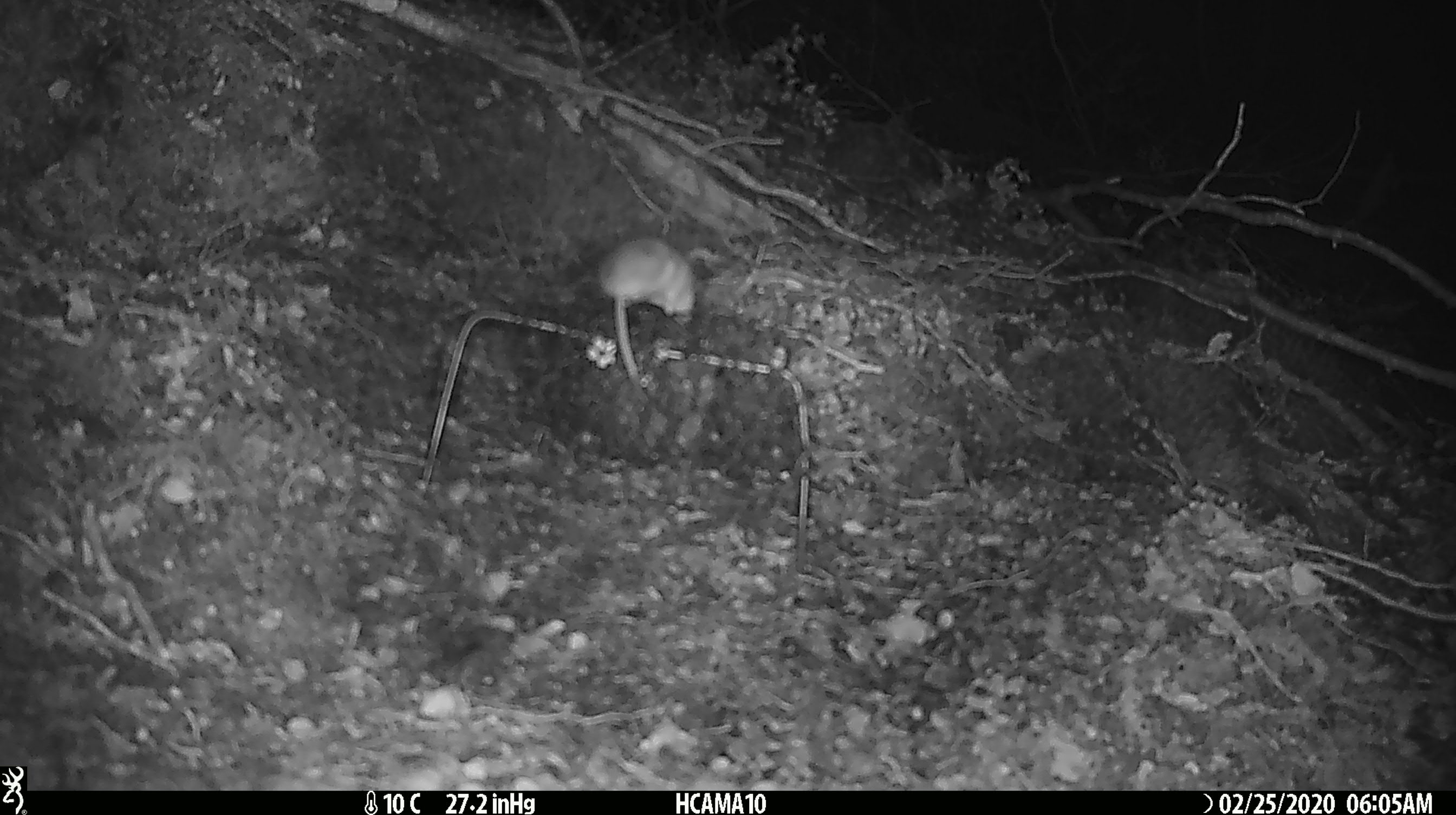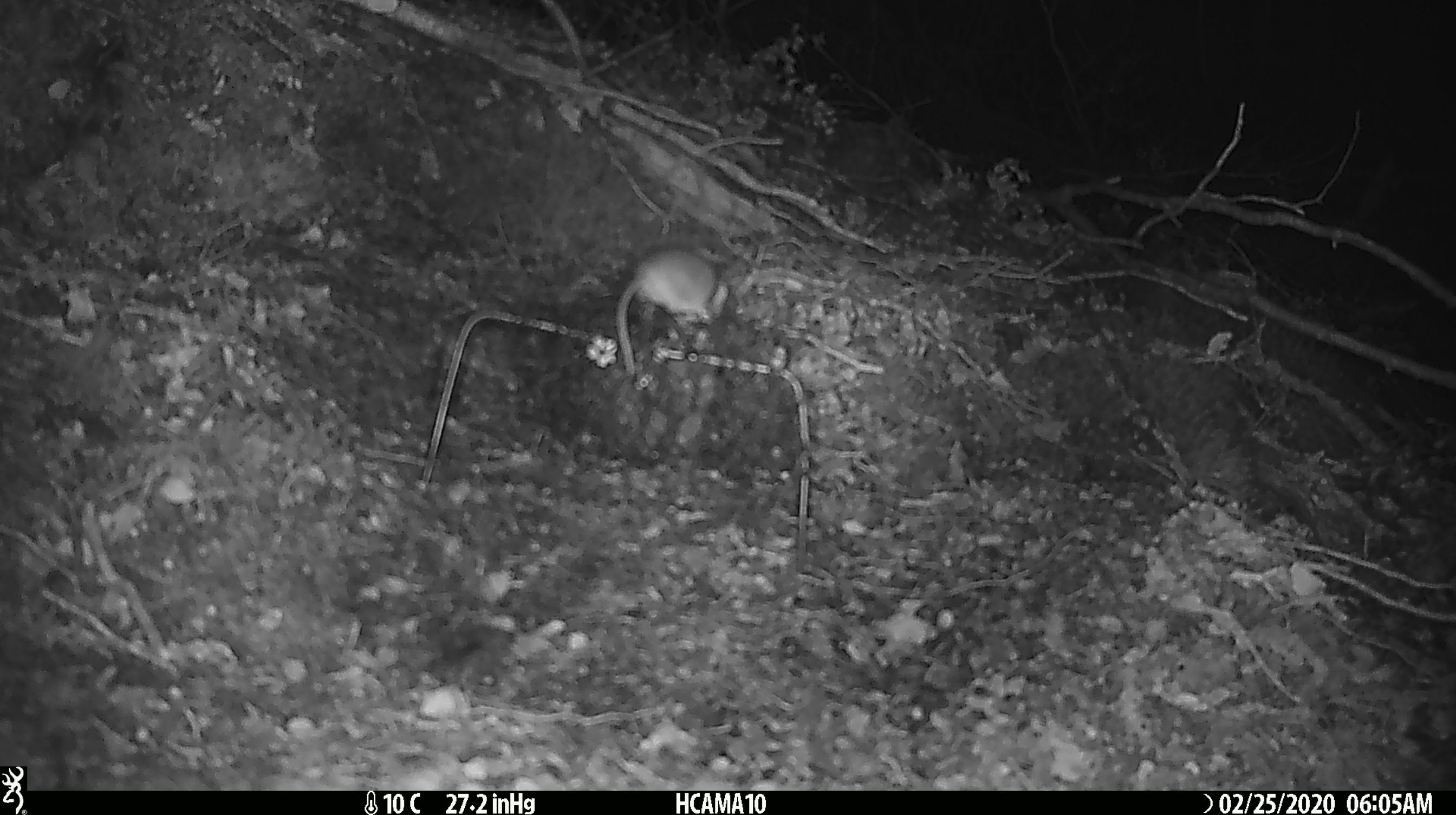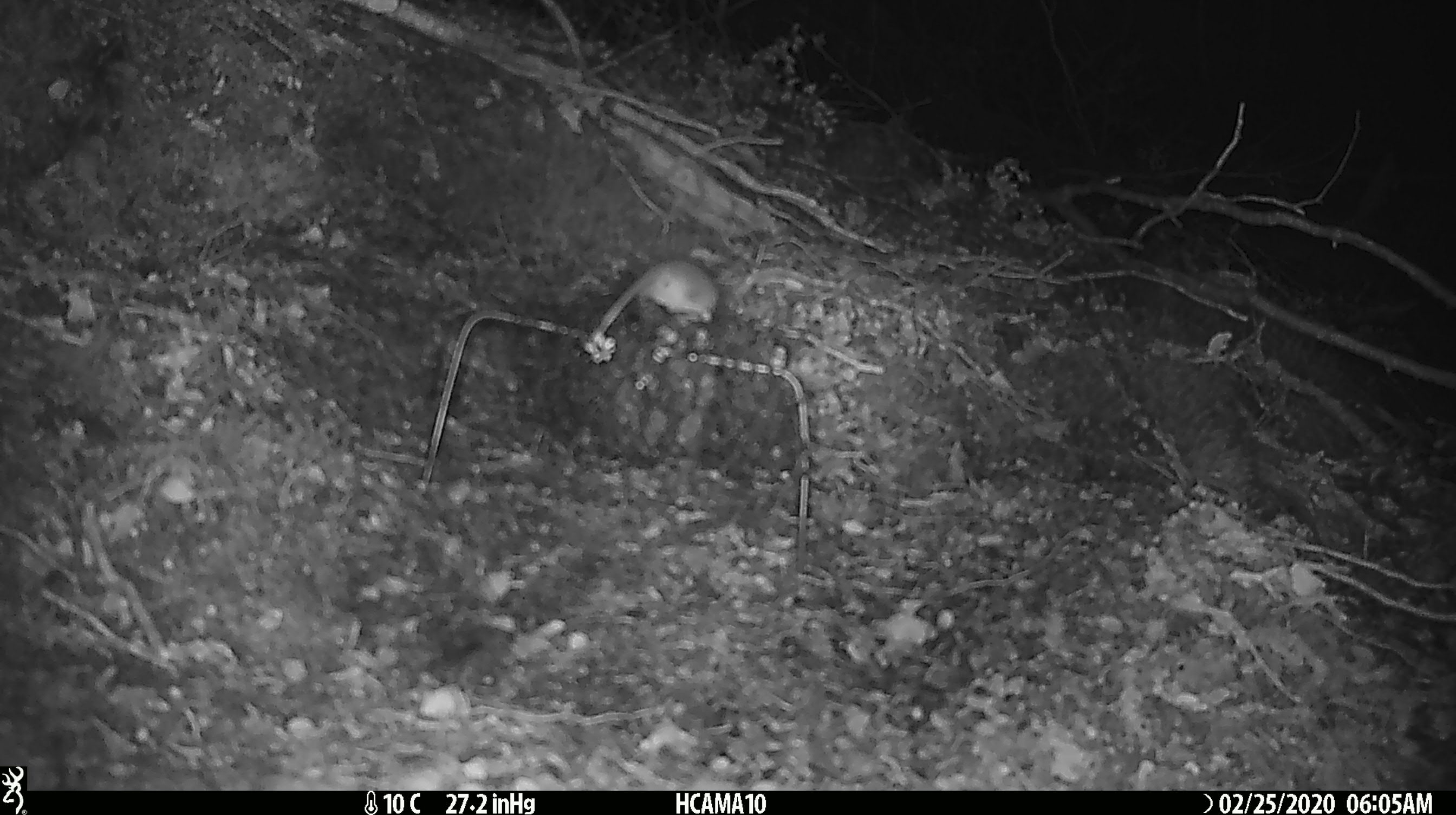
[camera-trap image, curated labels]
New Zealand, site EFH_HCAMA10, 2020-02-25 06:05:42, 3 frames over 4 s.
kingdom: Animalia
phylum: Chordata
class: Mammalia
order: Rodentia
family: Muridae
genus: Mus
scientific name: Mus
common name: mouse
Mouse (Mus).